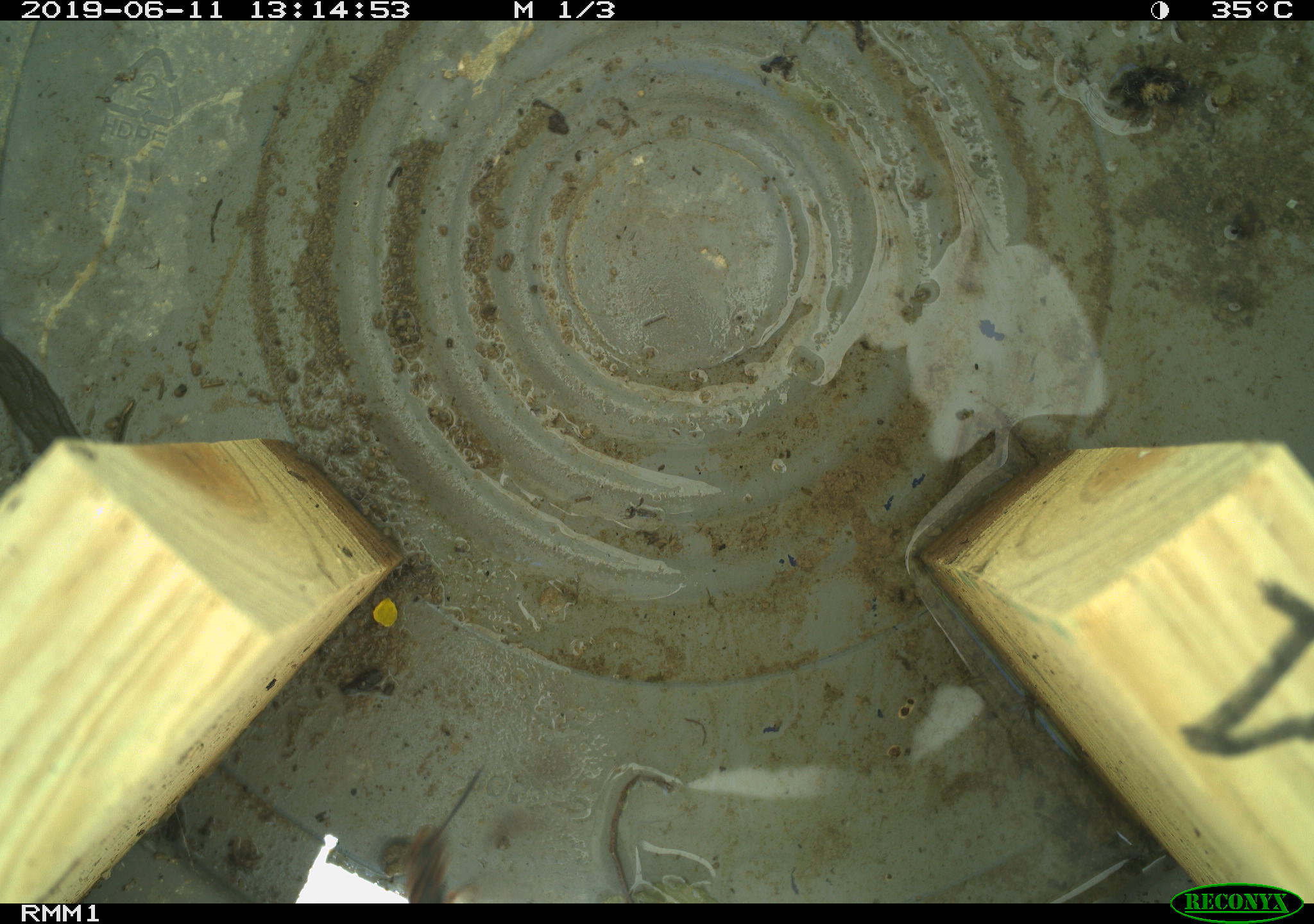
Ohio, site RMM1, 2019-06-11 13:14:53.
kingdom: Animalia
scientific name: Animalia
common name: animal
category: invertebrate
Invertebrate (animal) (Animalia).